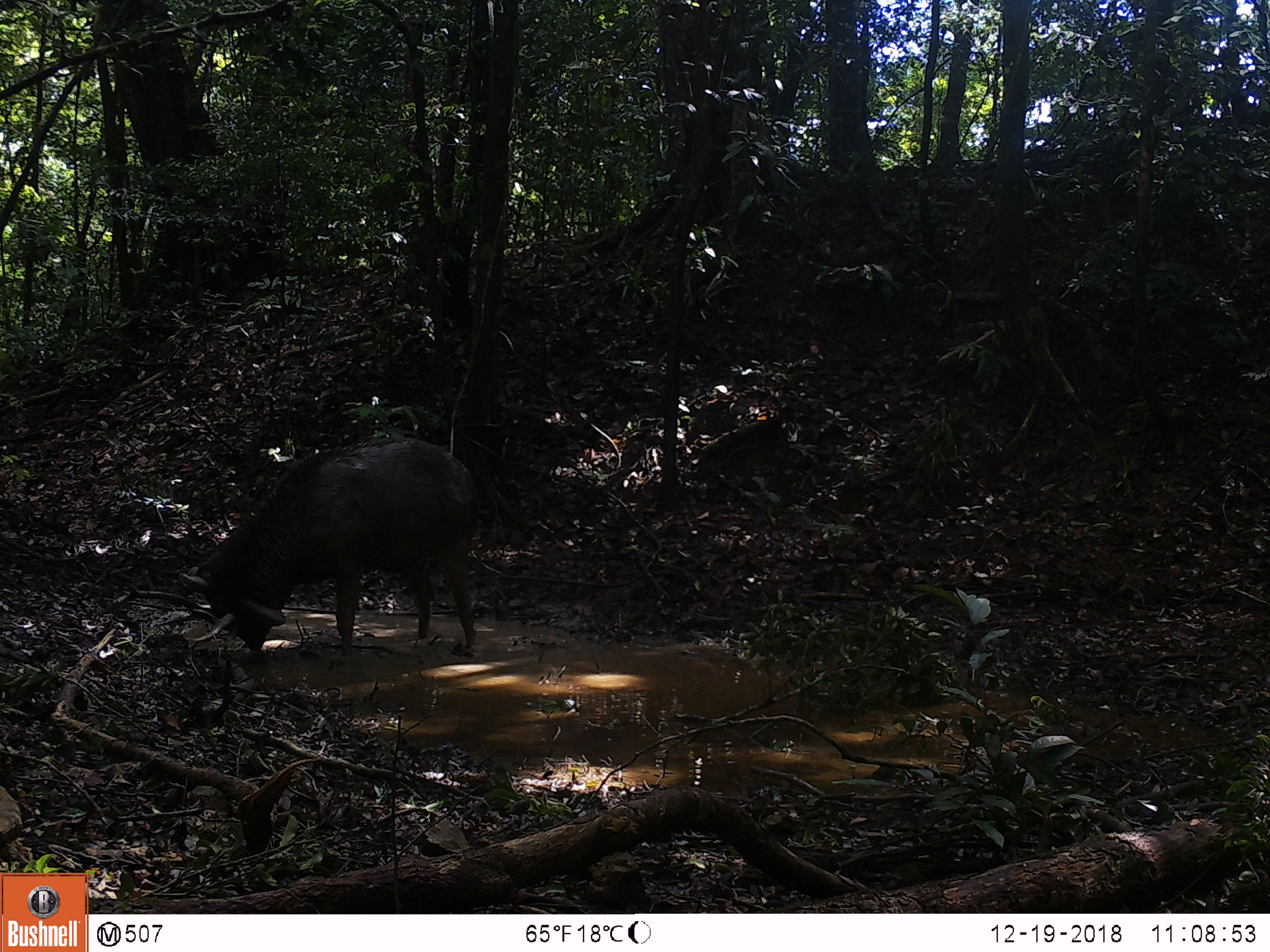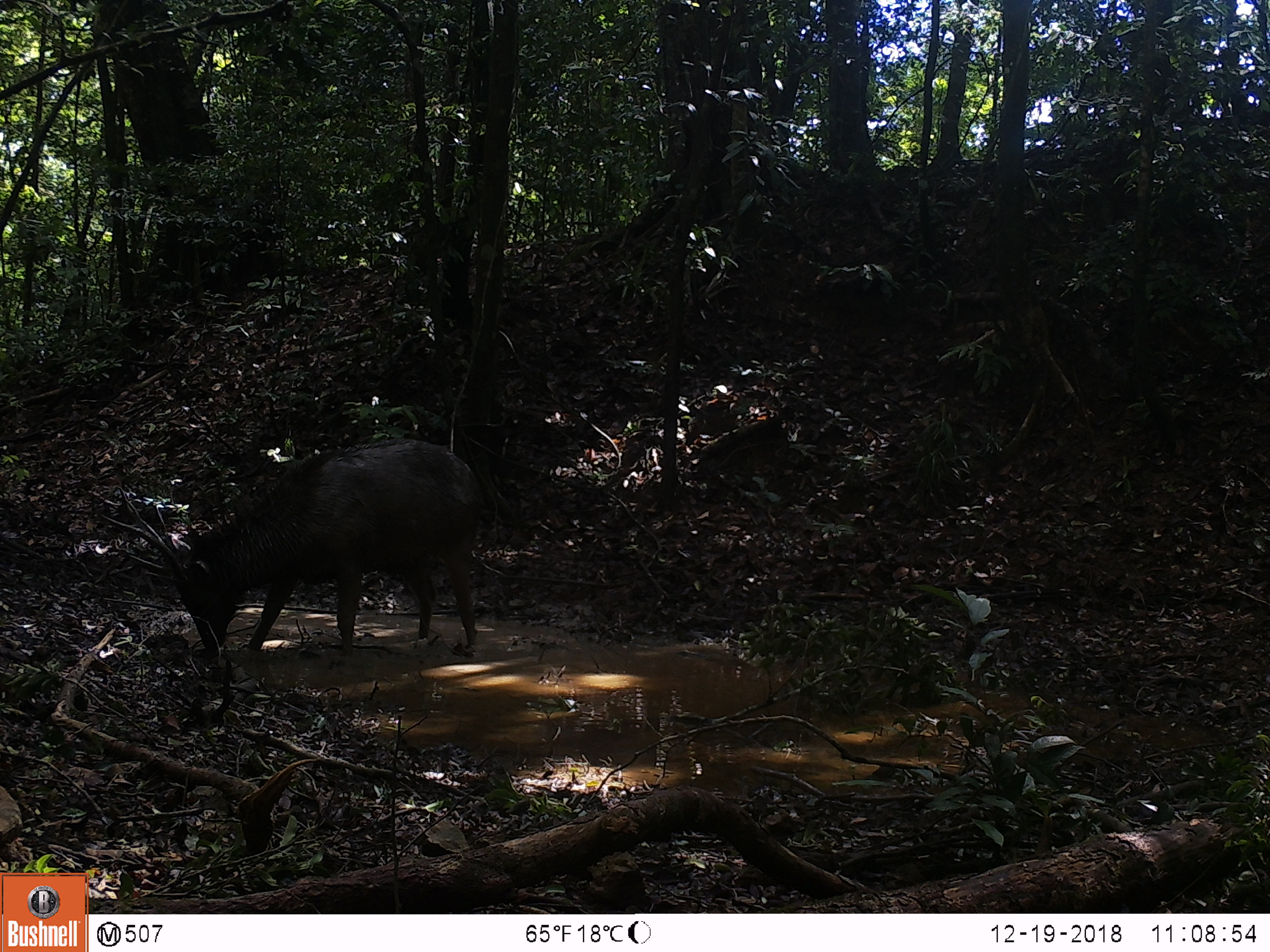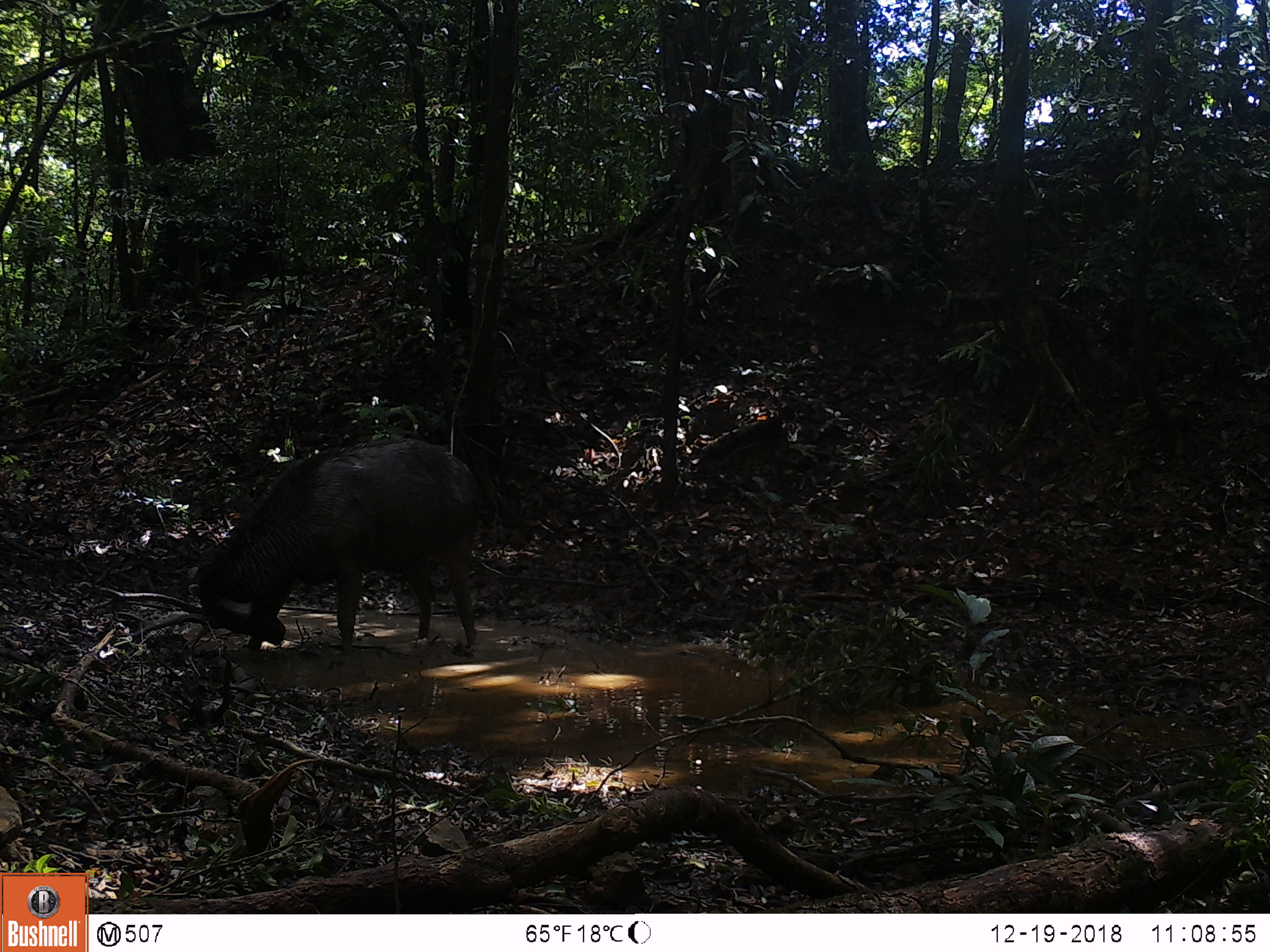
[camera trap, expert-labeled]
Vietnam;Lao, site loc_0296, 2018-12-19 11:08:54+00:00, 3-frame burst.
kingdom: Animalia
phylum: Chordata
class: Mammalia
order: Artiodactyla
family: Cervidae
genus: Rusa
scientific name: Rusa unicolor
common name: sambar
Sambar (Rusa unicolor). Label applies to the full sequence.